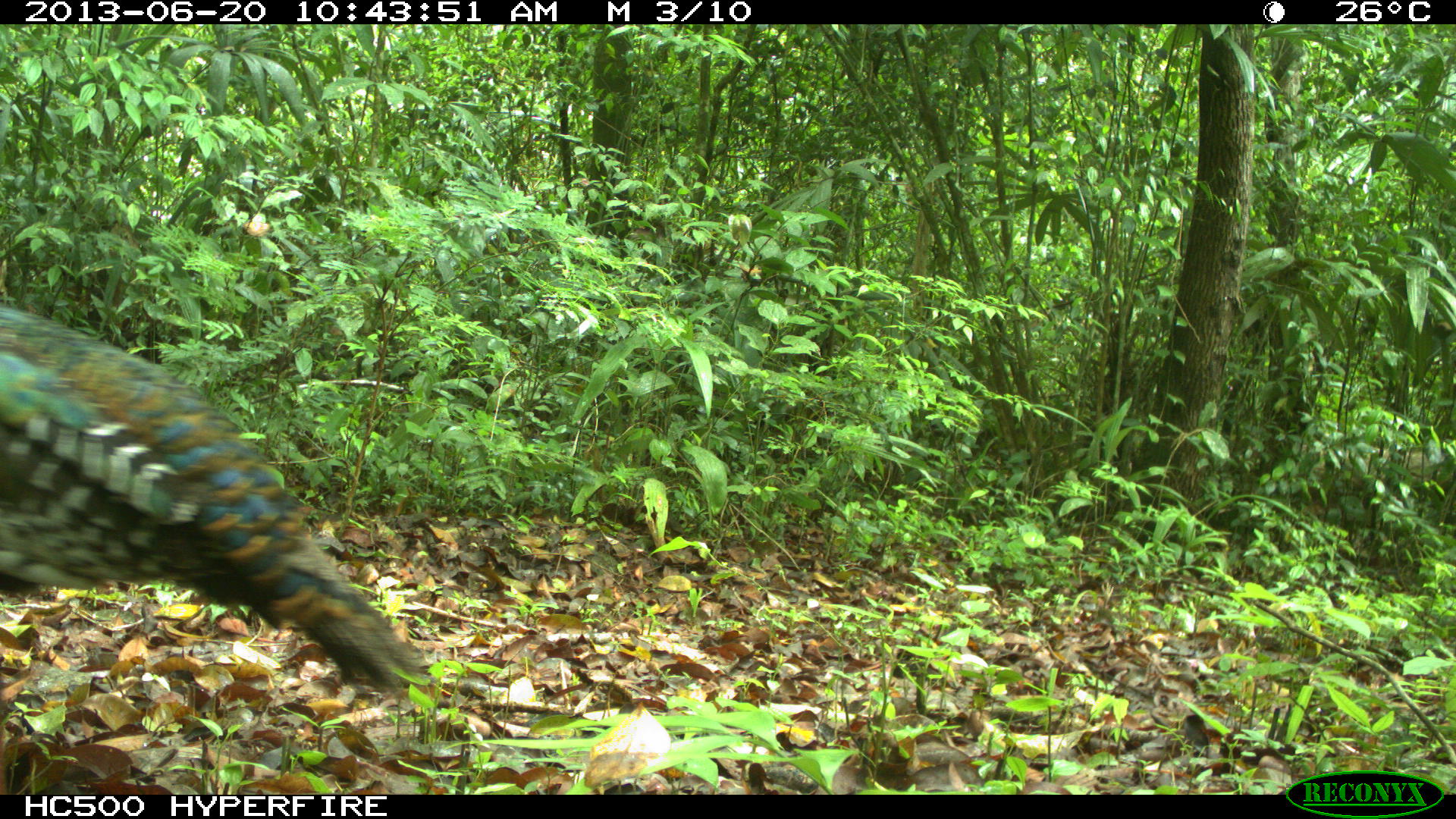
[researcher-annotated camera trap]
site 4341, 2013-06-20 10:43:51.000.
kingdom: Animalia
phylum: Chordata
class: Aves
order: Galliformes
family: Phasianidae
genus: Meleagris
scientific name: Meleagris ocellata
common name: ocellated turkey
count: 1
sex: female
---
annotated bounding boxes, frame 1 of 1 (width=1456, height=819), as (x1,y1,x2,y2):
meleagris ocellata: (0,298,436,693)